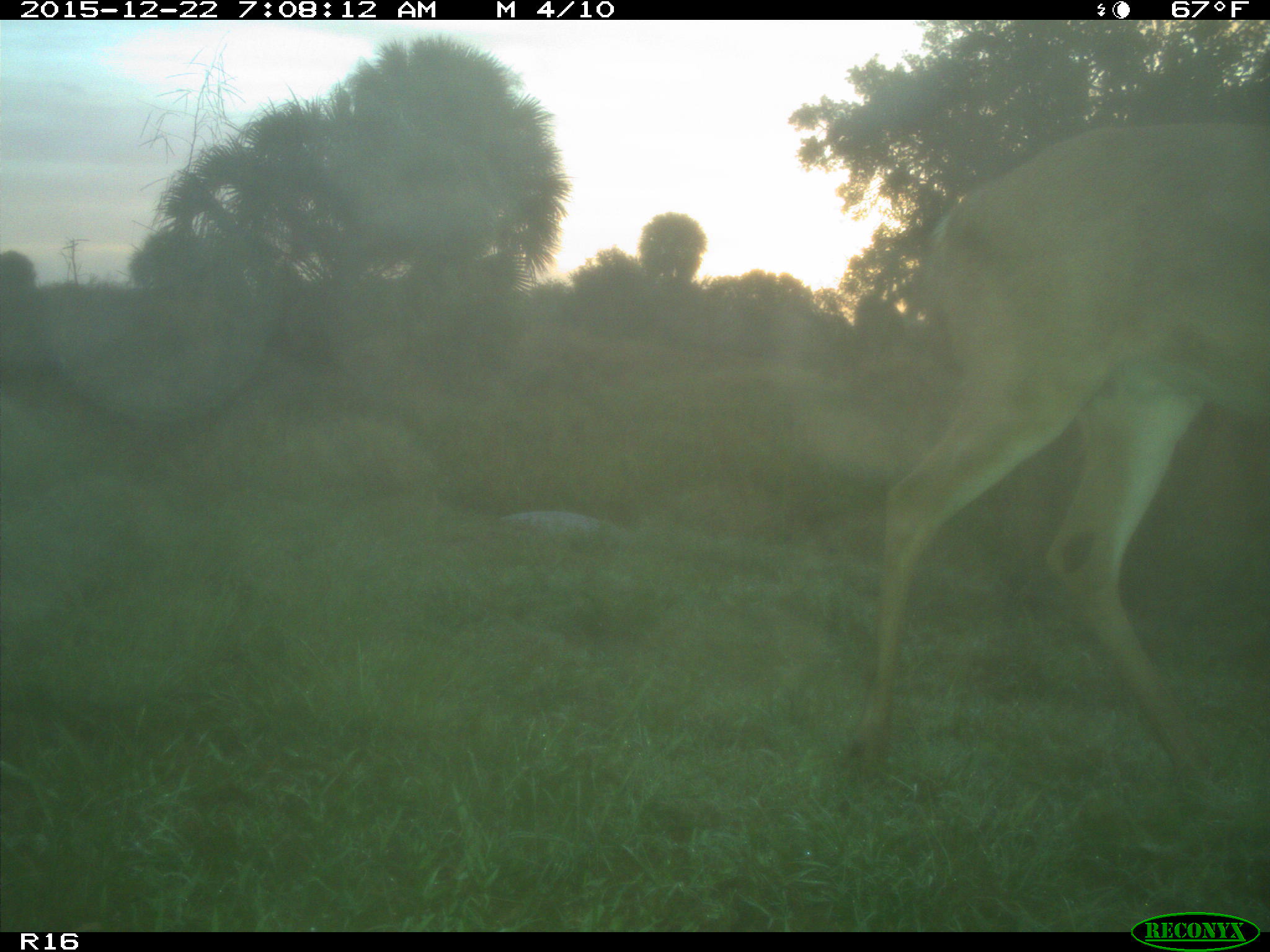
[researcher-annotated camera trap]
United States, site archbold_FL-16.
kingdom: Animalia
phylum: Chordata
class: Mammalia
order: Artiodactyla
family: Cervidae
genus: Odocoileus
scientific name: Odocoileus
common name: deer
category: unidentified deer